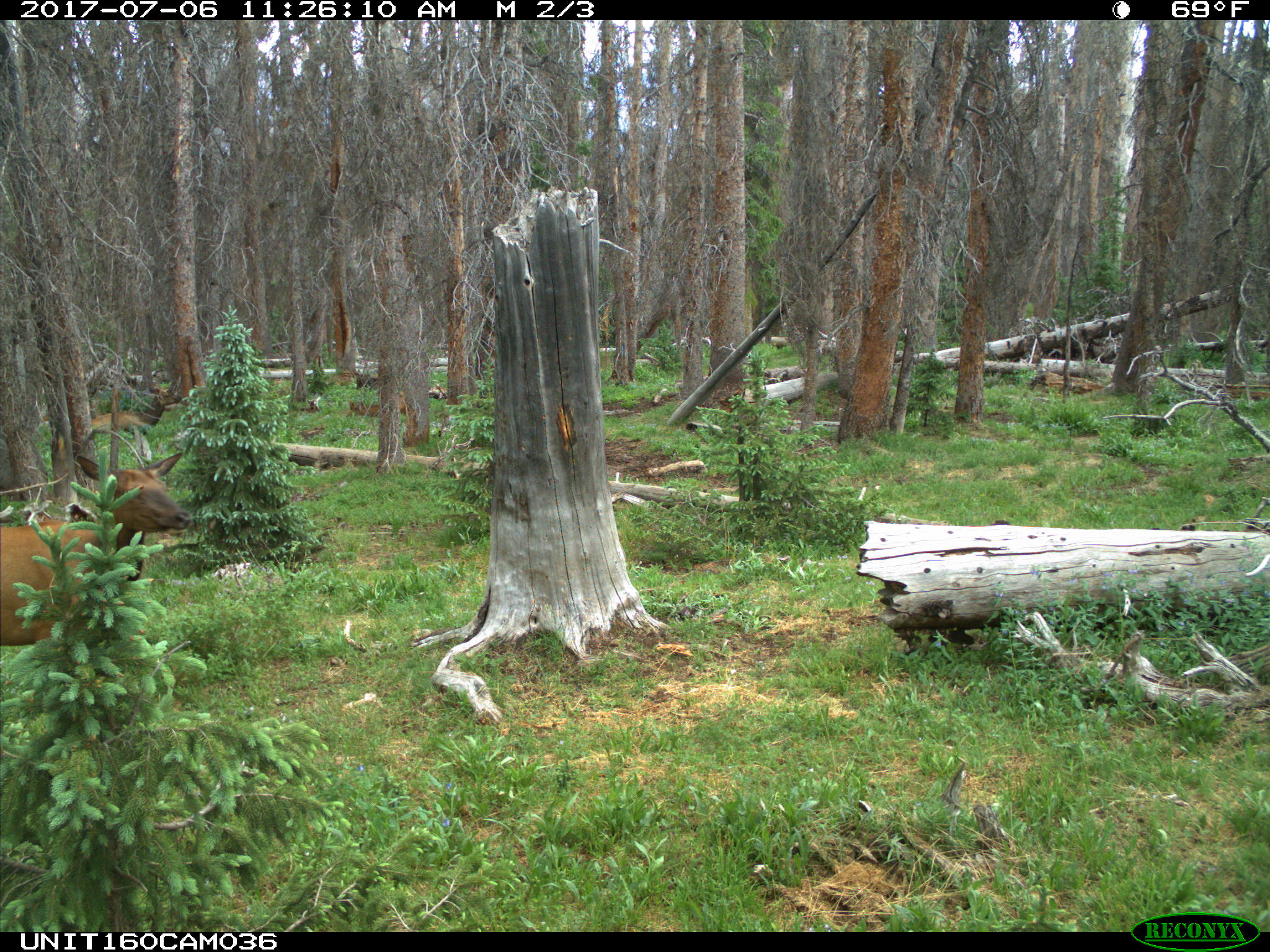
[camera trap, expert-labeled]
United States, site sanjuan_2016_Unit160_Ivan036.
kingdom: Animalia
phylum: Chordata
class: Mammalia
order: Artiodactyla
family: Cervidae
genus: Cervus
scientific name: Cervus elaphus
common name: red deer